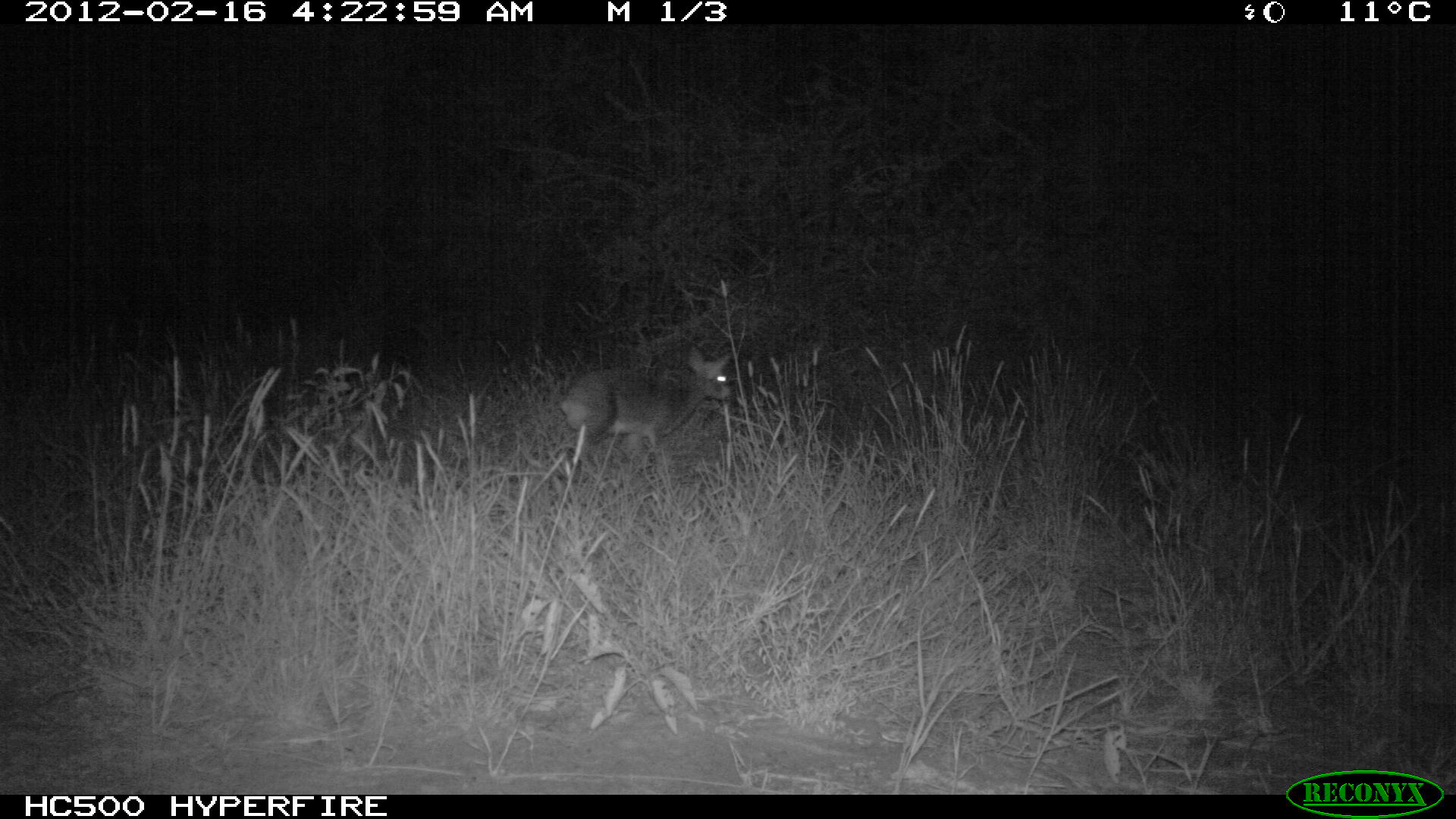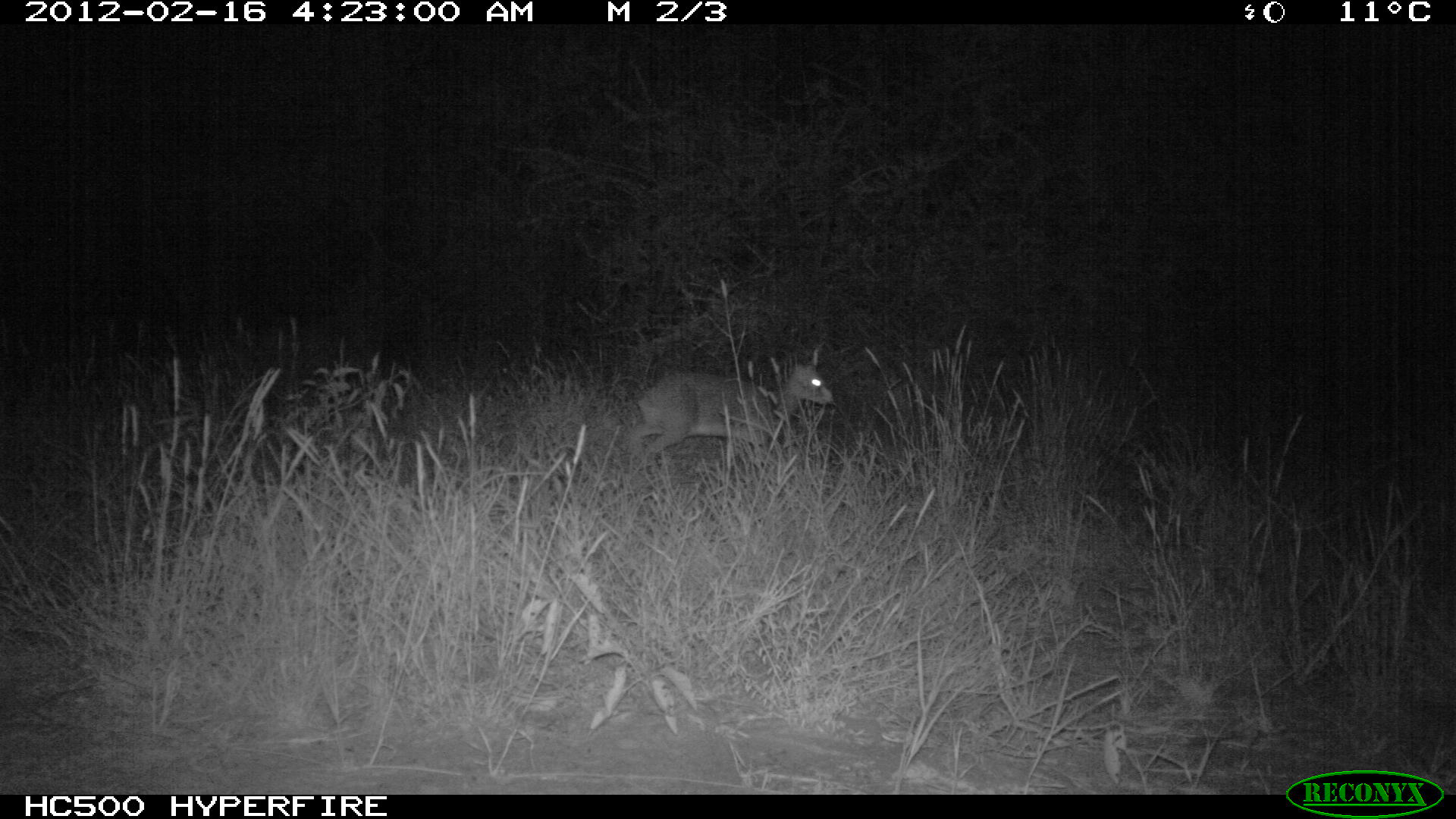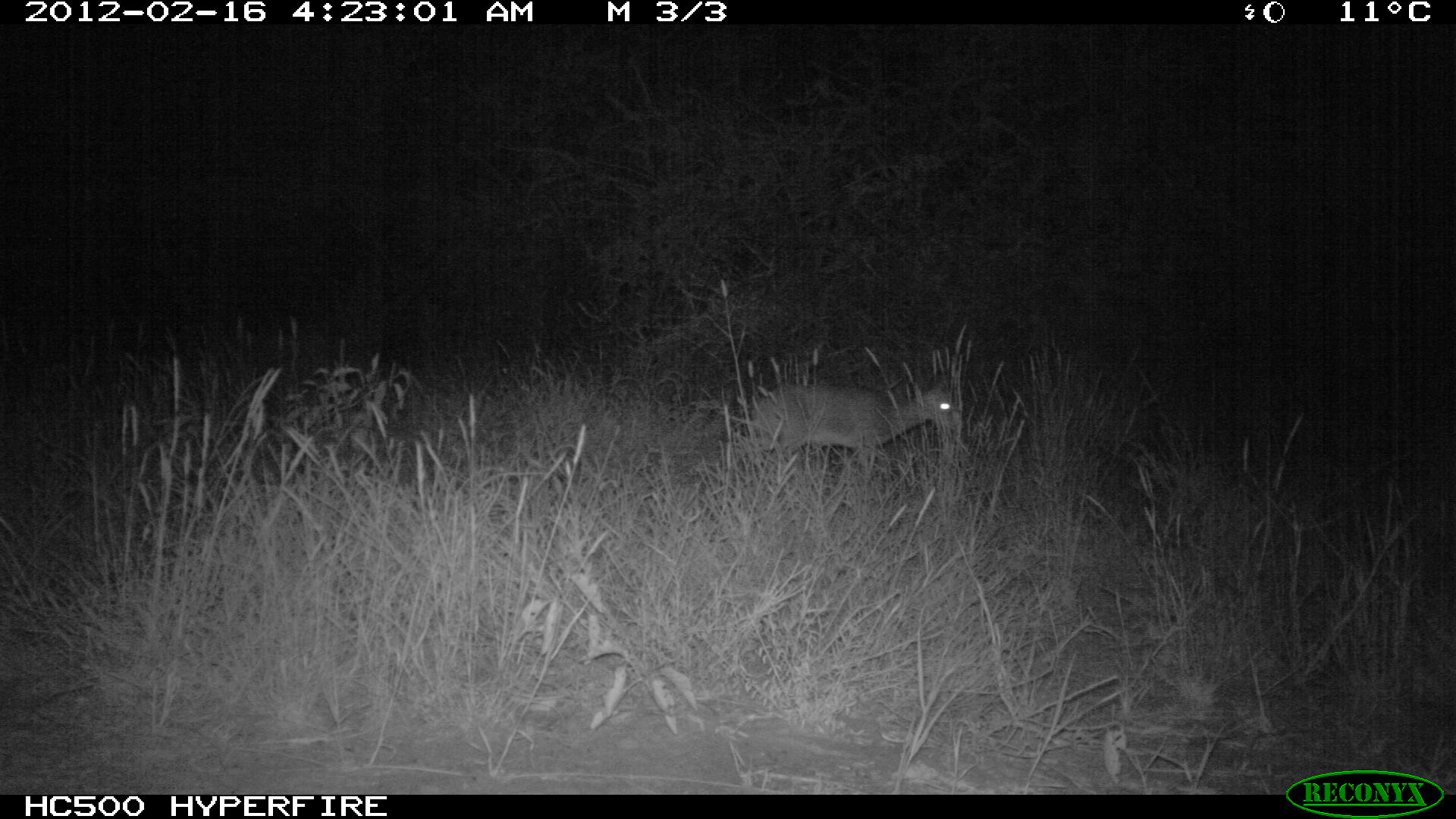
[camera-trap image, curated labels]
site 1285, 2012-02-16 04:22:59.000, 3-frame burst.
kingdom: Animalia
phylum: Chordata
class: Mammalia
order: Artiodactyla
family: Bovidae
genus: Madoqua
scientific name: Madoqua guentheri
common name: günther's dik-dik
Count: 1.